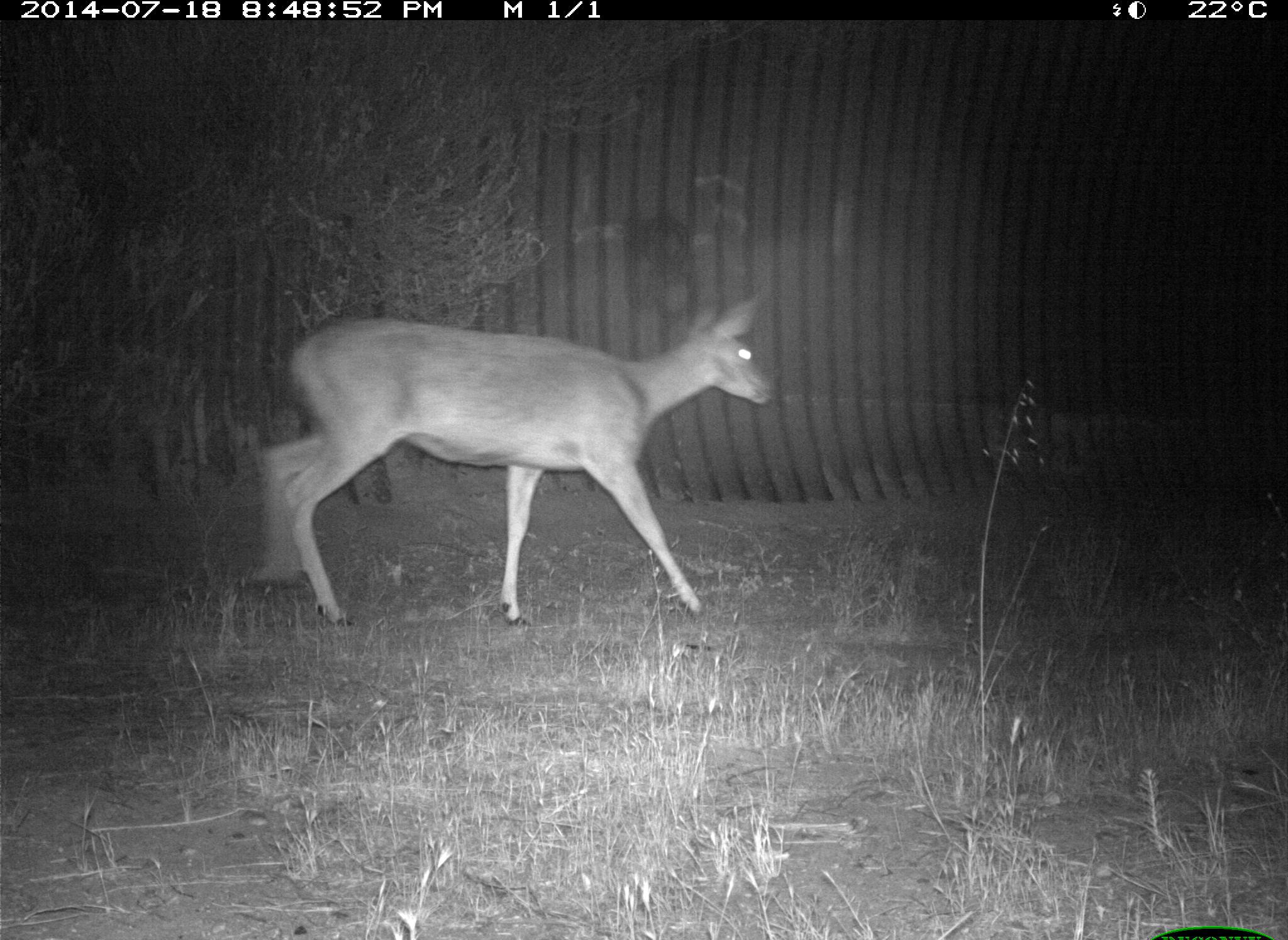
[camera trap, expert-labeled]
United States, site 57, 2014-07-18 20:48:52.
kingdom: Animalia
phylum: Chordata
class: Mammalia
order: Artiodactyla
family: Cervidae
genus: Odocoileus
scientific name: Odocoileus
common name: deer